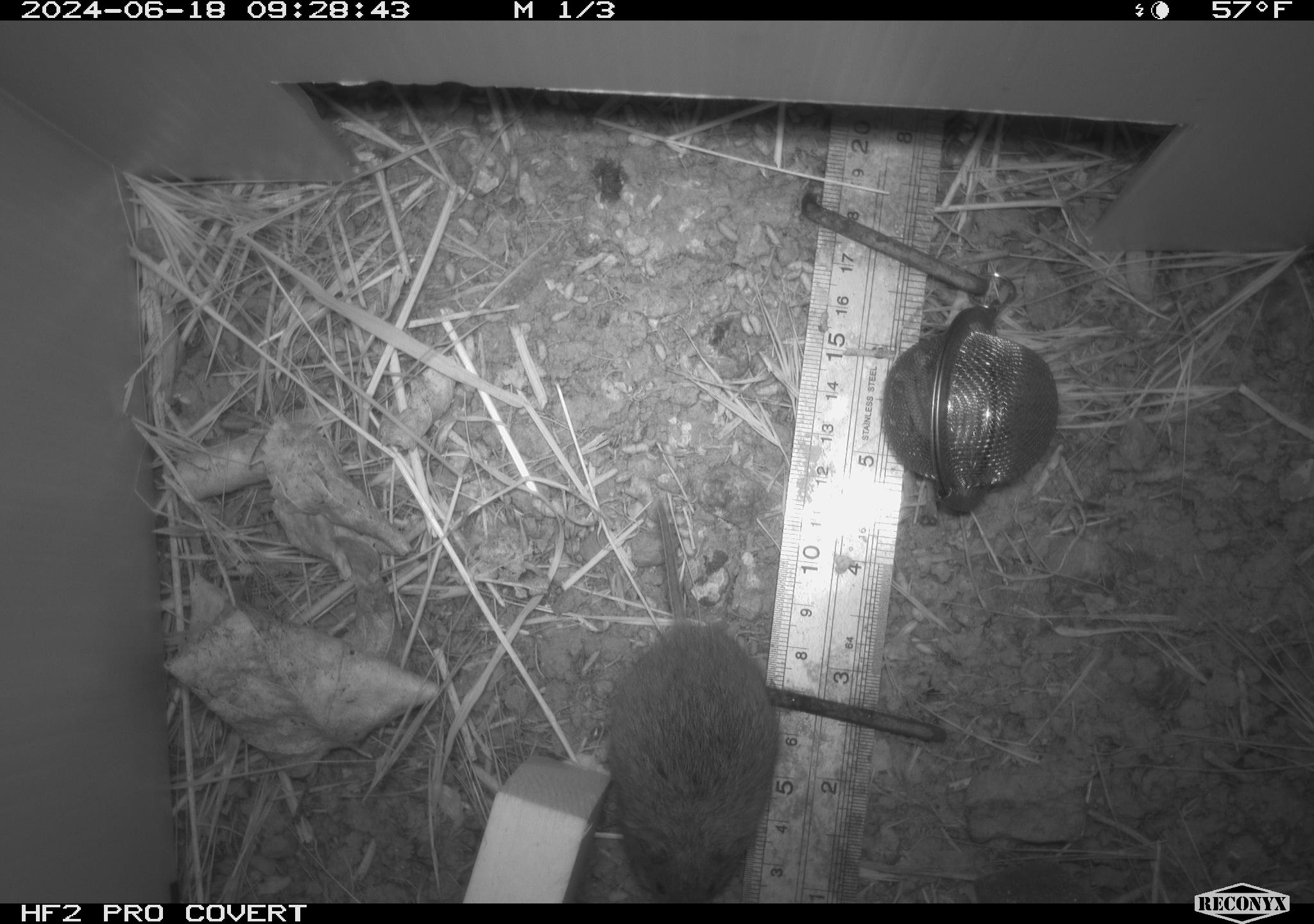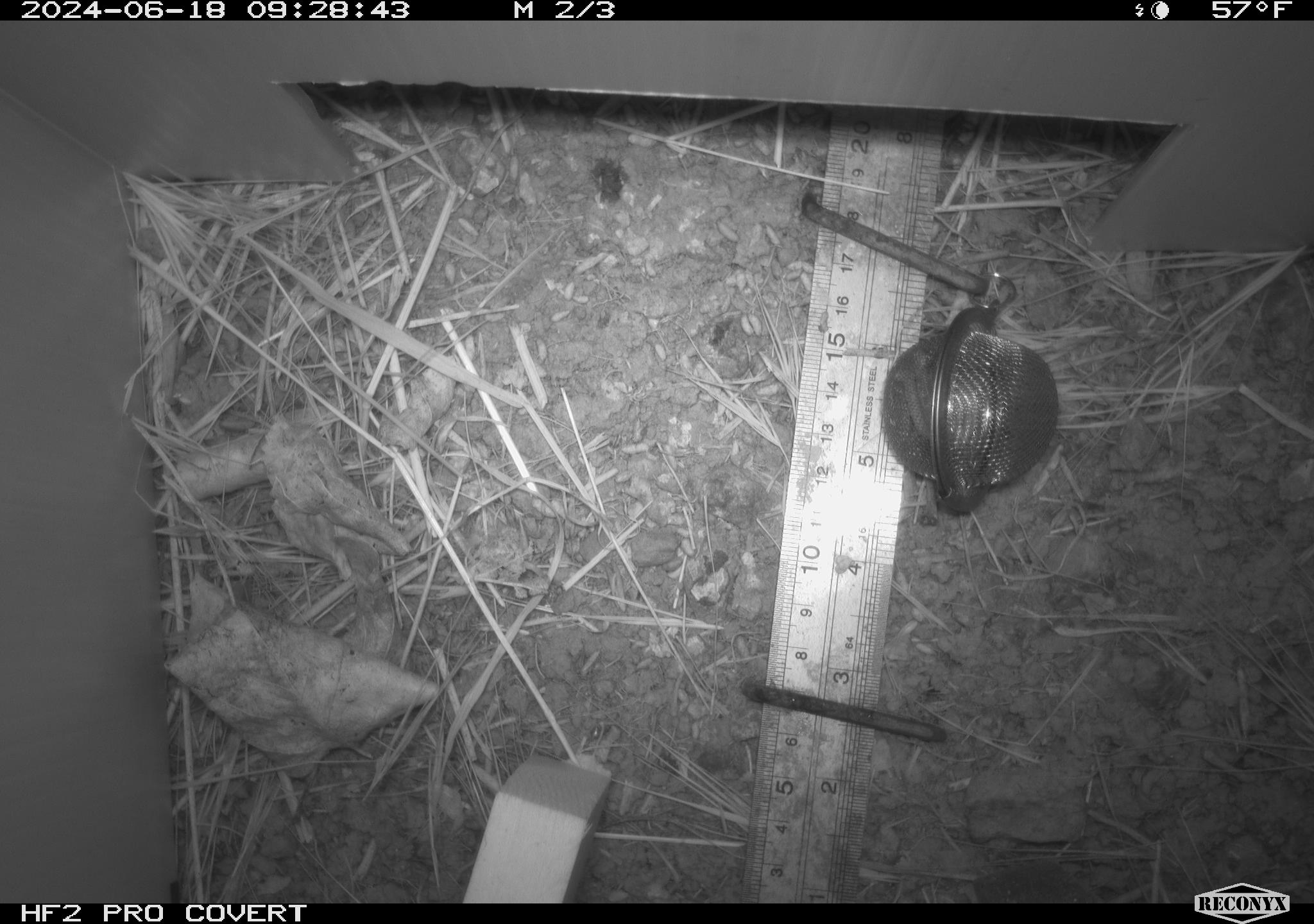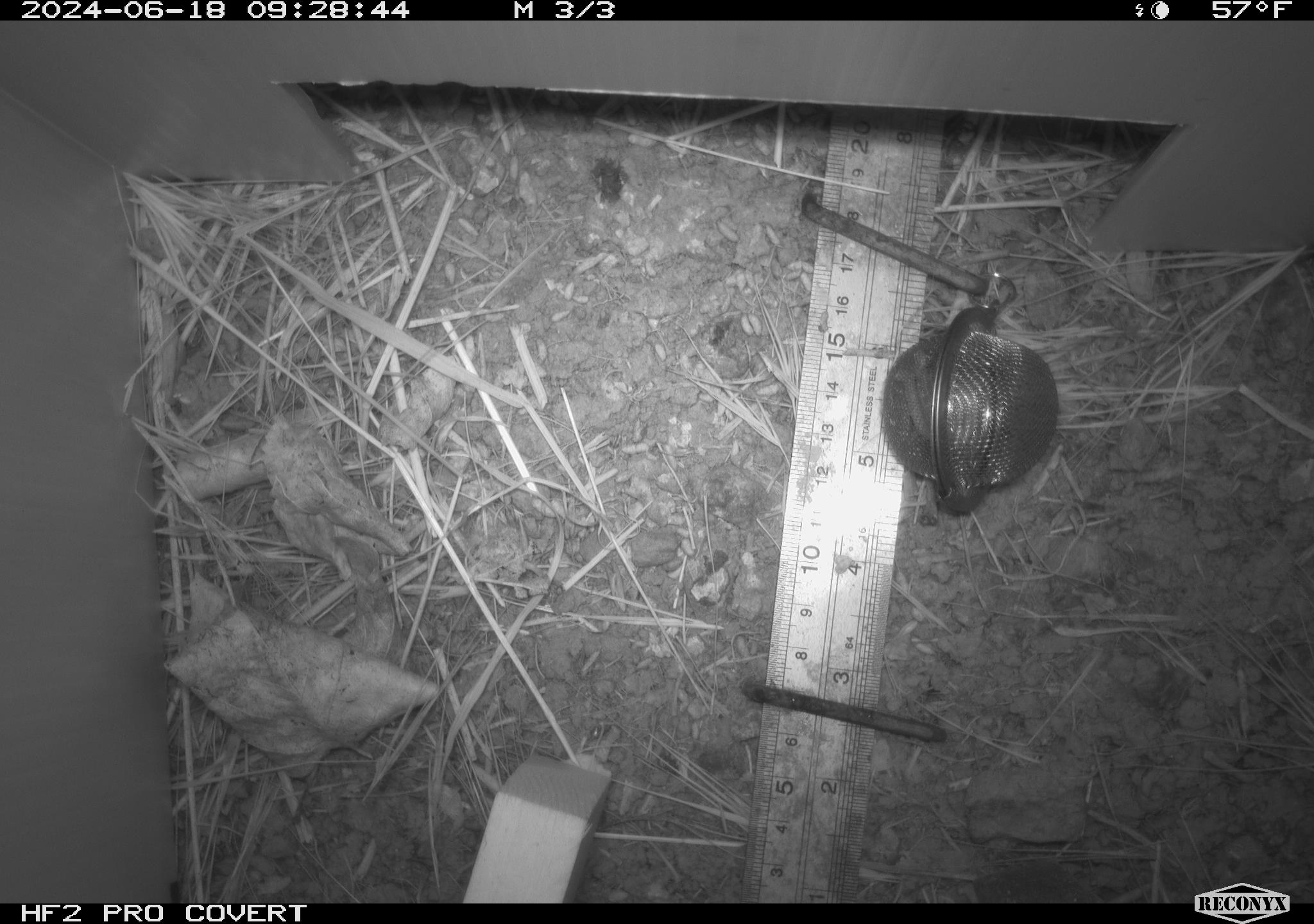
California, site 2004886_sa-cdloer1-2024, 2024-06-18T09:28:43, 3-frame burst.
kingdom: Animalia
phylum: Chordata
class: Mammalia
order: Rodentia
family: Cricetidae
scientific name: Arvicolinae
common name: voles, lemmings, and muskrats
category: arvicolinae subfamily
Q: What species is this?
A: Arvicolinae subfamily (voles, lemmings, and muskrats) (Arvicolinae).